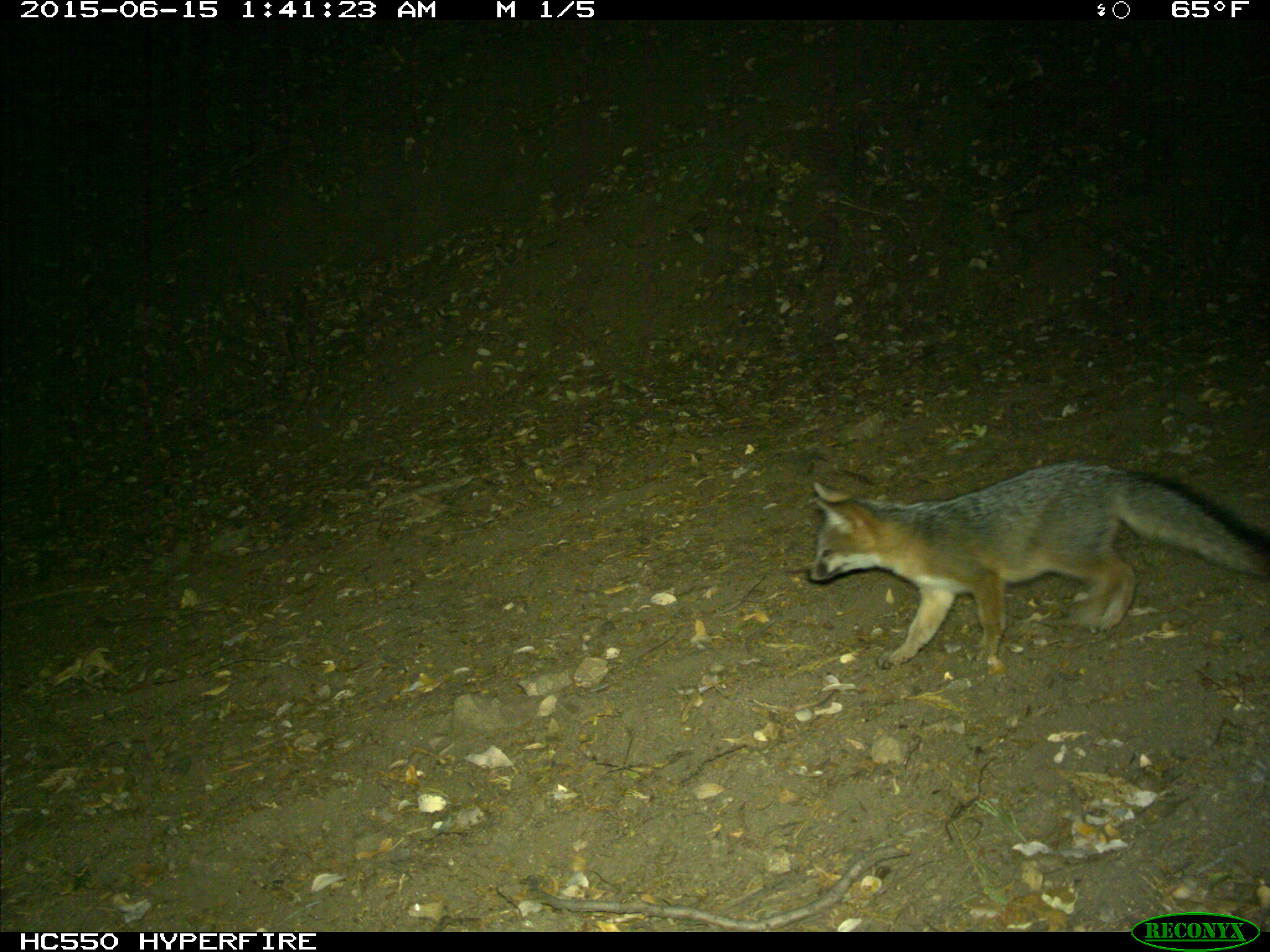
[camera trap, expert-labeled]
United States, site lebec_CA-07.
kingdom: Animalia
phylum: Chordata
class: Mammalia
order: Carnivora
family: Canidae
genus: Urocyon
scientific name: Urocyon cinereoargenteus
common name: gray fox